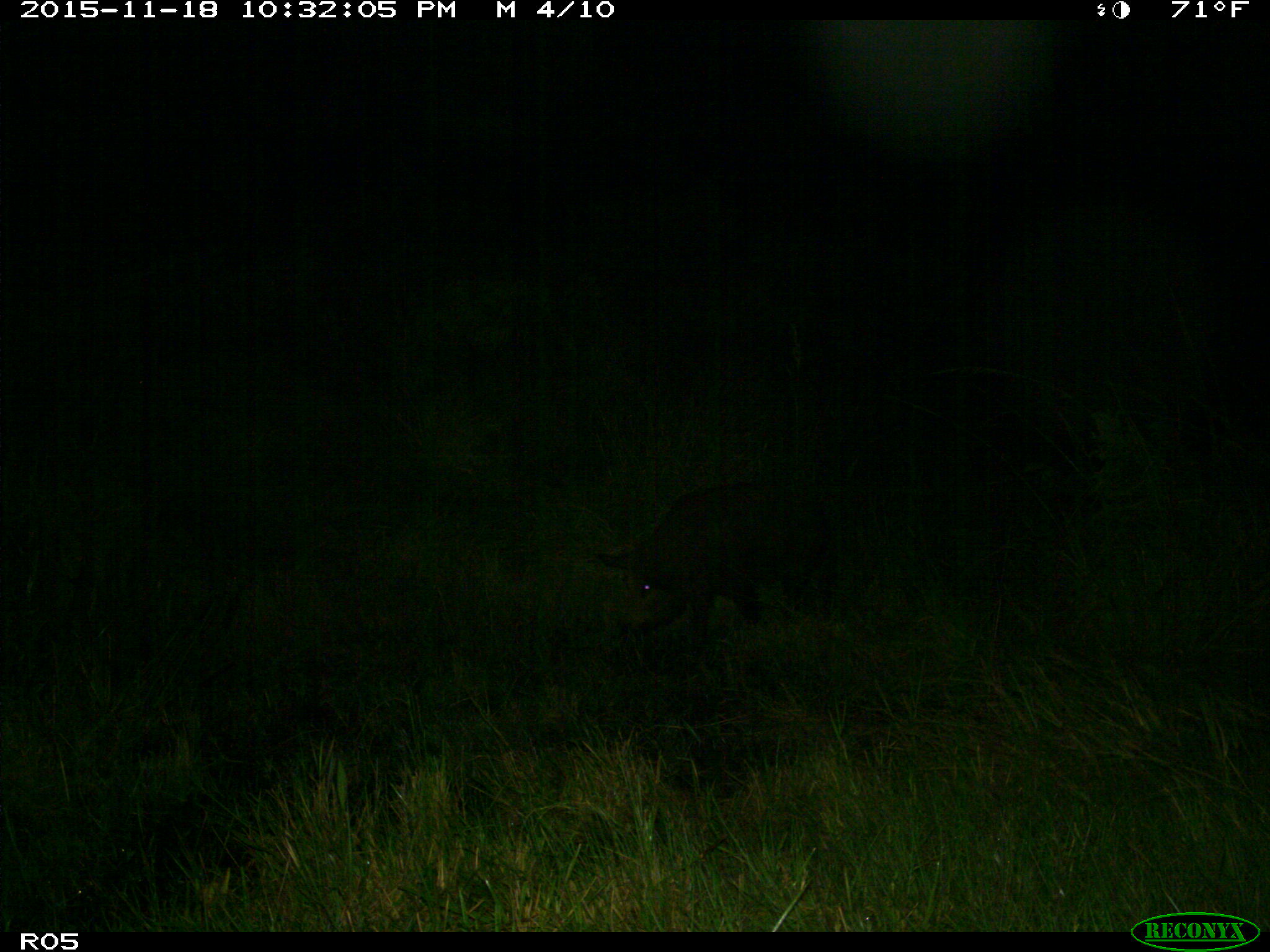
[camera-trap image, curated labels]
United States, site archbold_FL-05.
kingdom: Animalia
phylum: Chordata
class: Mammalia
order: Artiodactyla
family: Suidae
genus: Sus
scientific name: Sus scrofa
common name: wild boar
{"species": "Sus scrofa (wild boar)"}